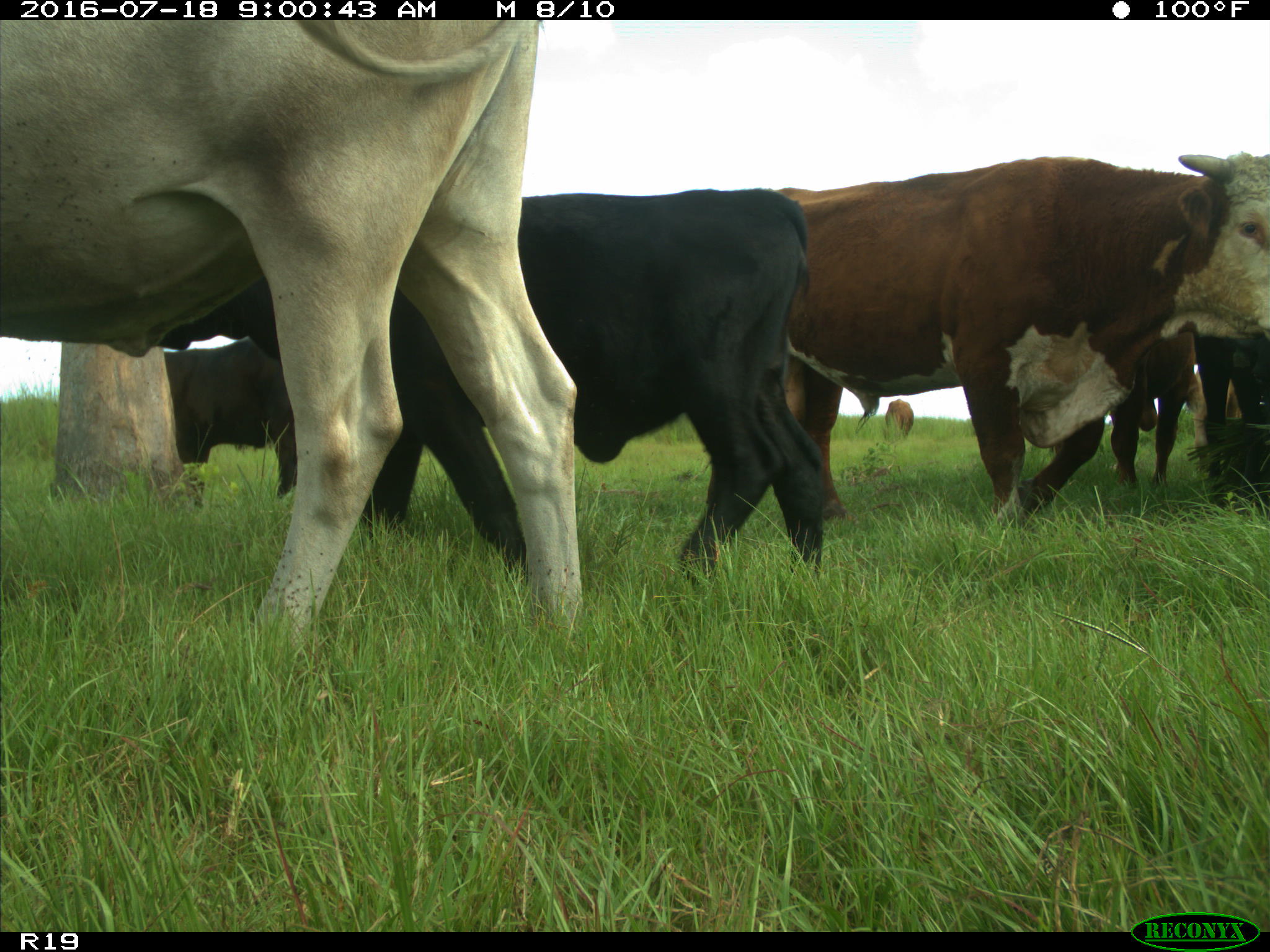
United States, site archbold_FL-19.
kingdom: Animalia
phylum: Chordata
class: Mammalia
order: Artiodactyla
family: Bovidae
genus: Bos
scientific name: Bos taurus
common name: domestic cow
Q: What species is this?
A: Bos taurus (domestic cow).